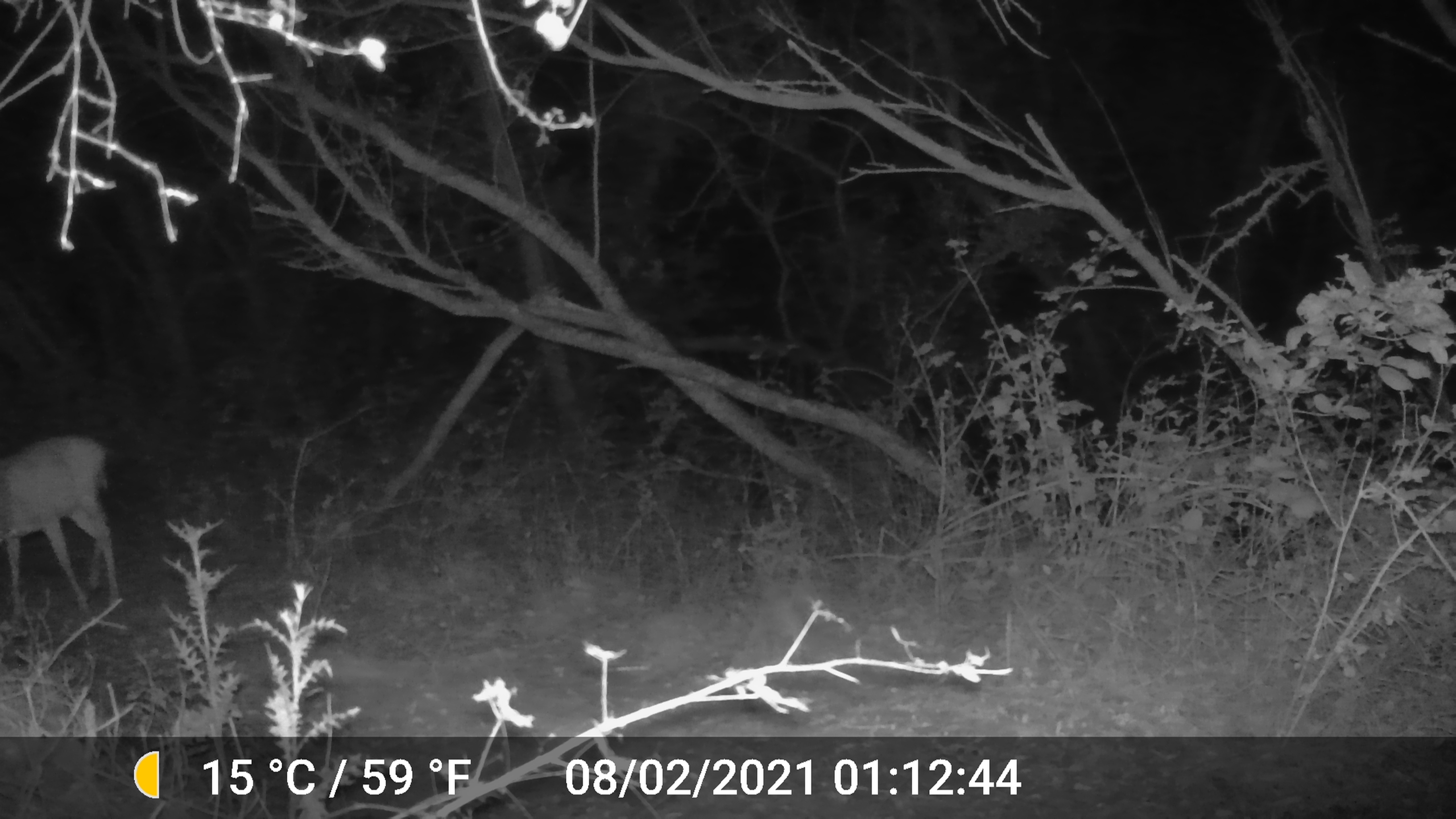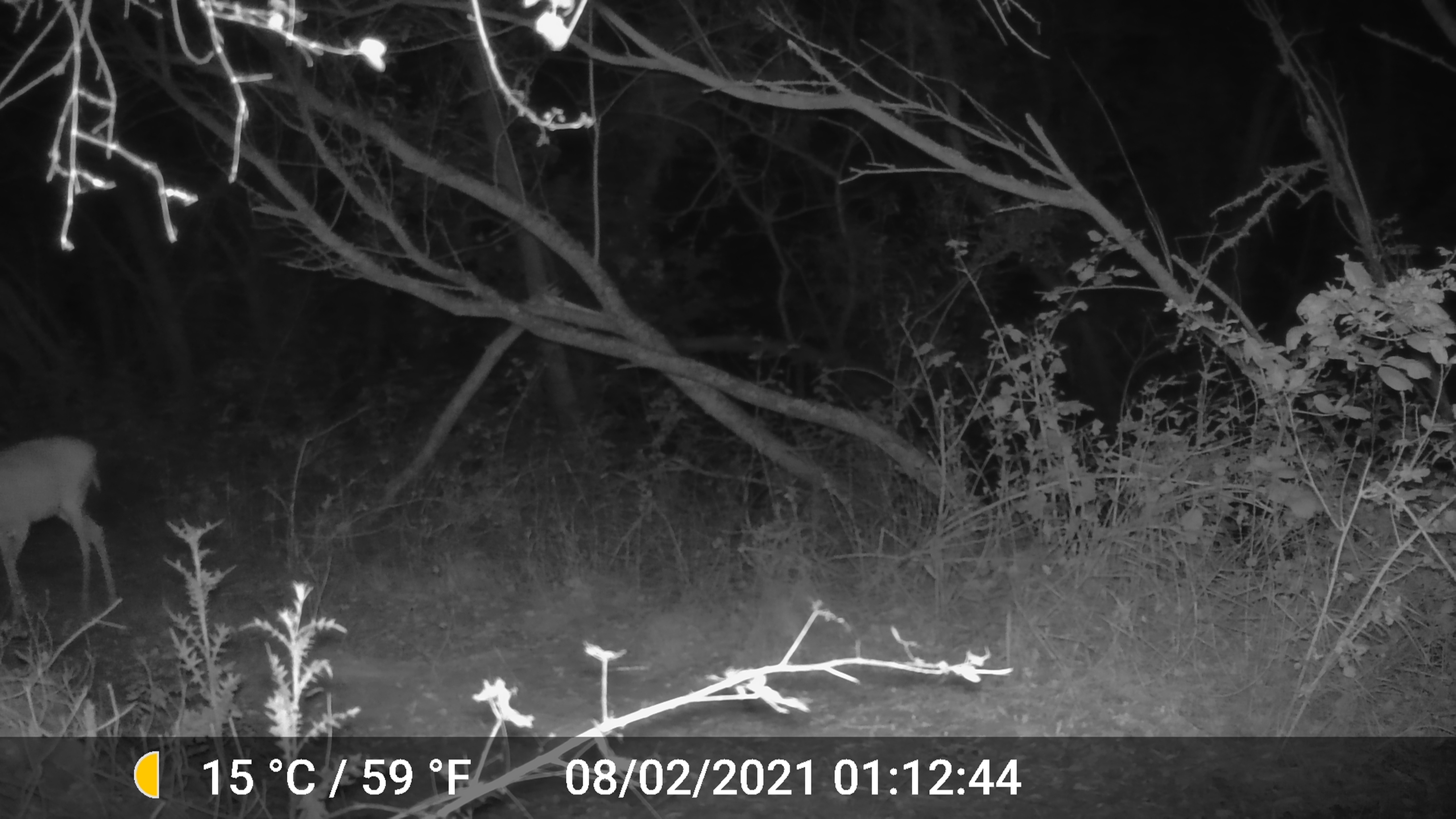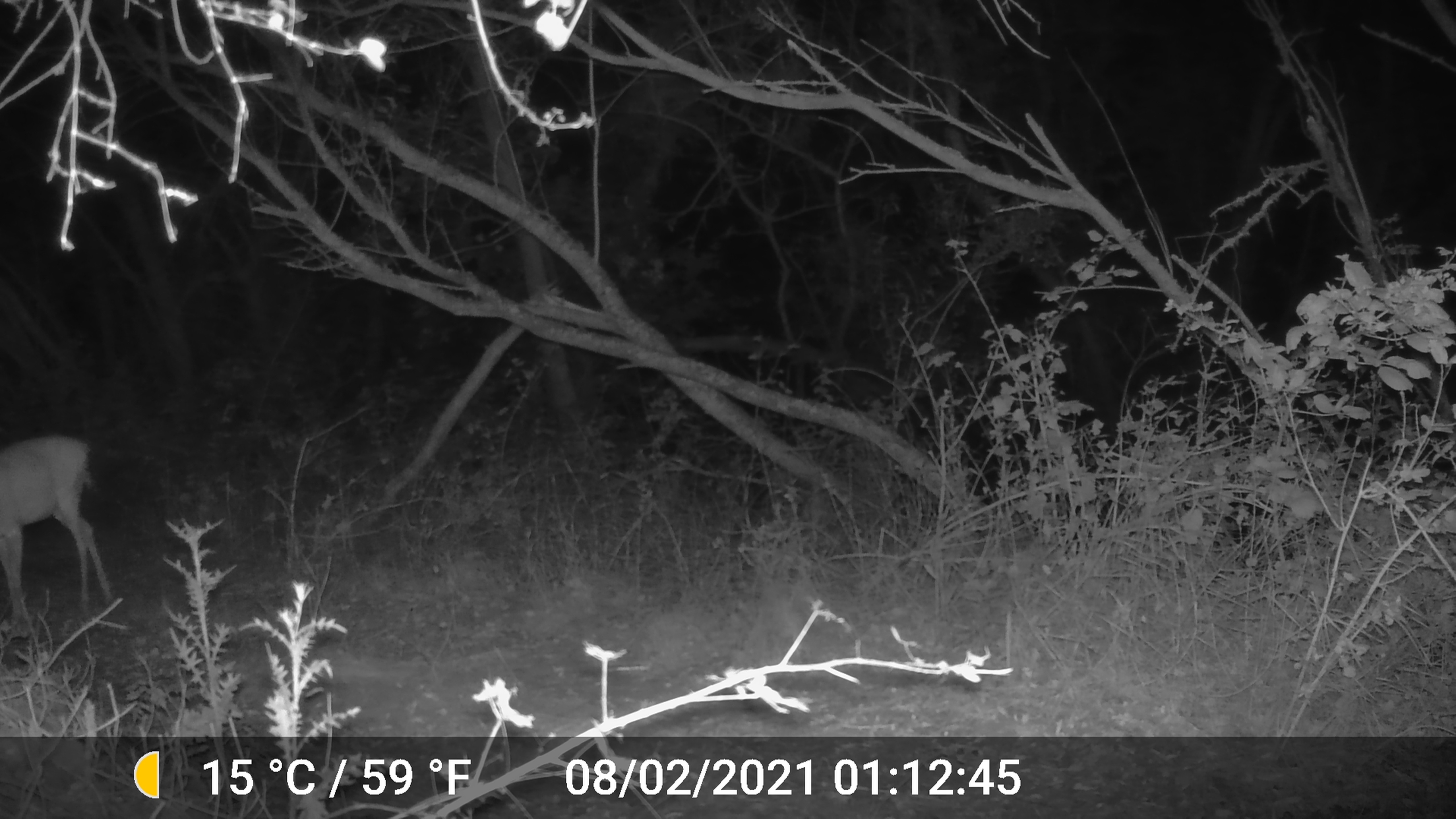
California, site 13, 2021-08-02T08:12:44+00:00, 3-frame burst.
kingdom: Animalia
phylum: Chordata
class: Mammalia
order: Artiodactyla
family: Cervidae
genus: Odocoileus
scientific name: Odocoileus hemionus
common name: mule deer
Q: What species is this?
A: Mule deer (Odocoileus hemionus).